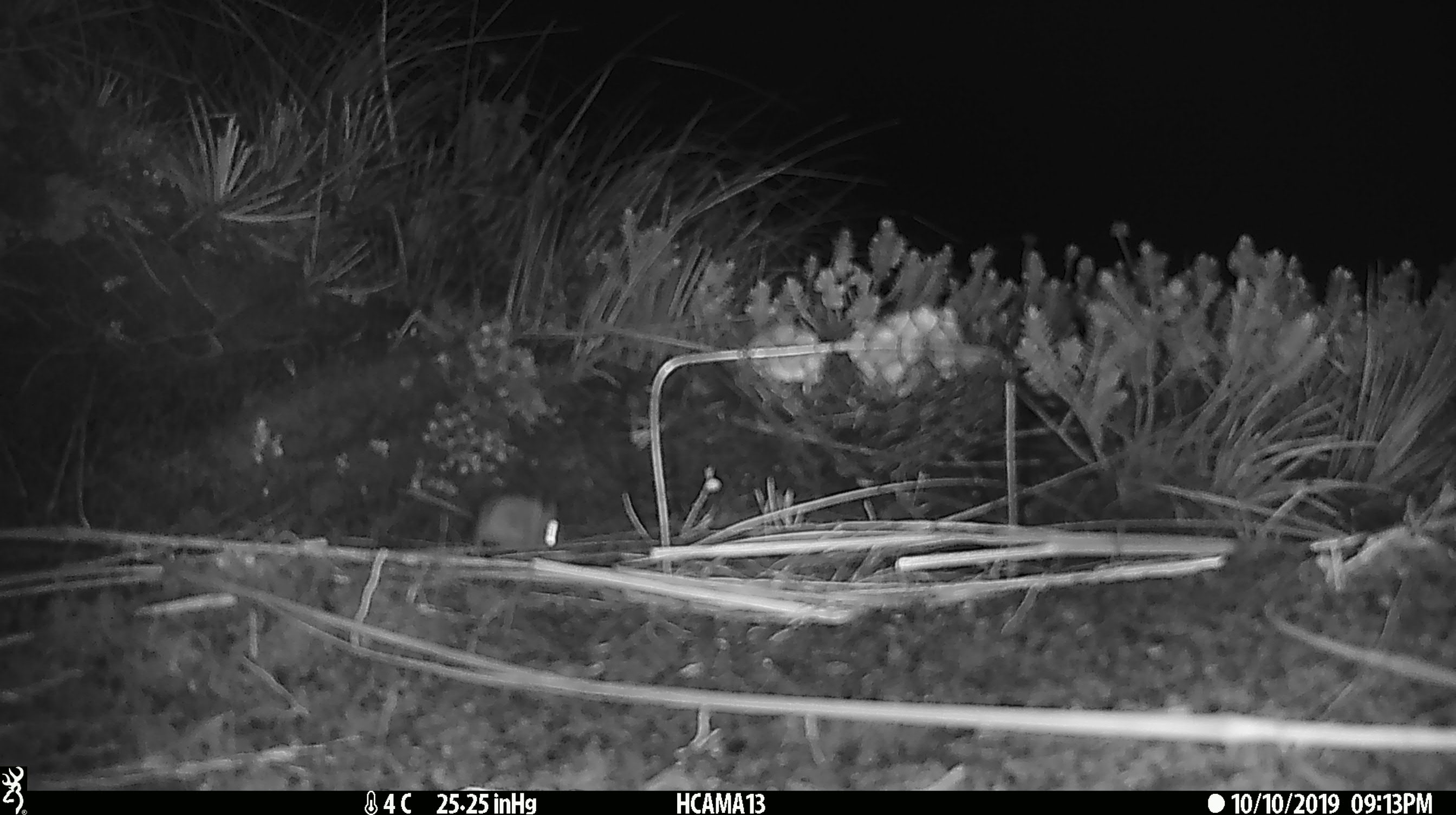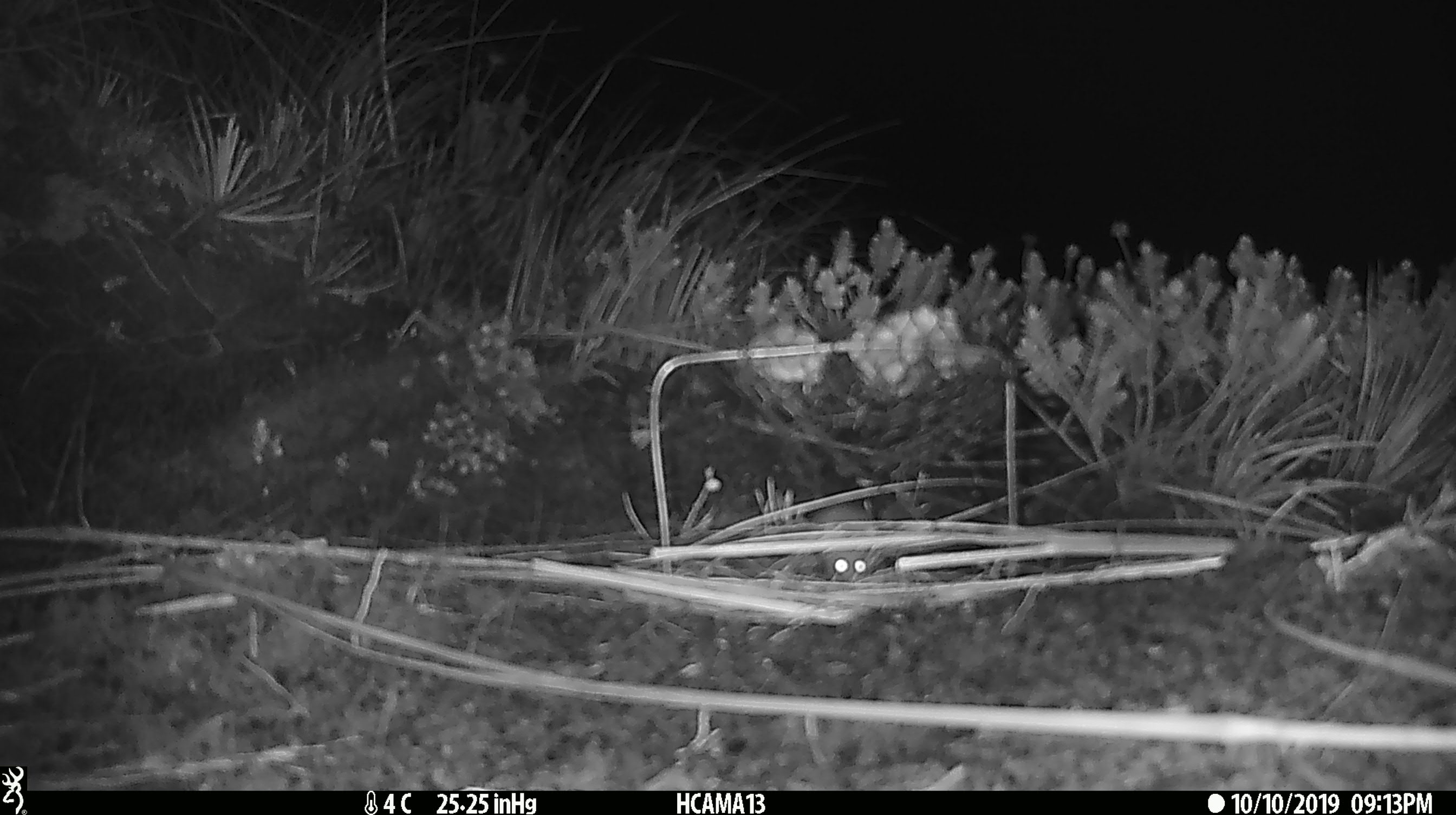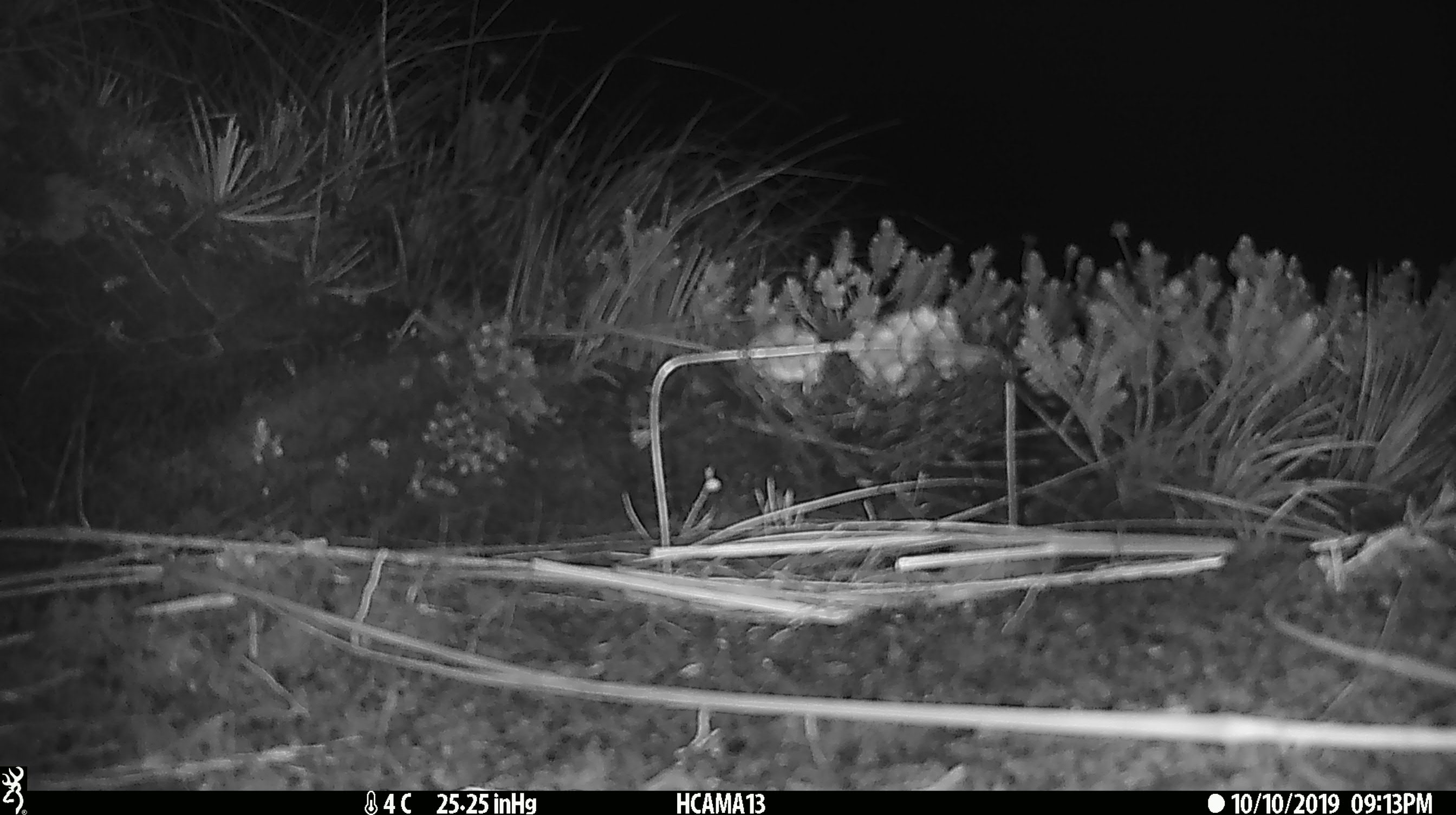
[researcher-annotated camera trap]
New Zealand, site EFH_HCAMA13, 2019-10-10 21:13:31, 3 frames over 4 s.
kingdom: Animalia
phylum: Chordata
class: Mammalia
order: Rodentia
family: Muridae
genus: Mus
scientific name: Mus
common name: mouse